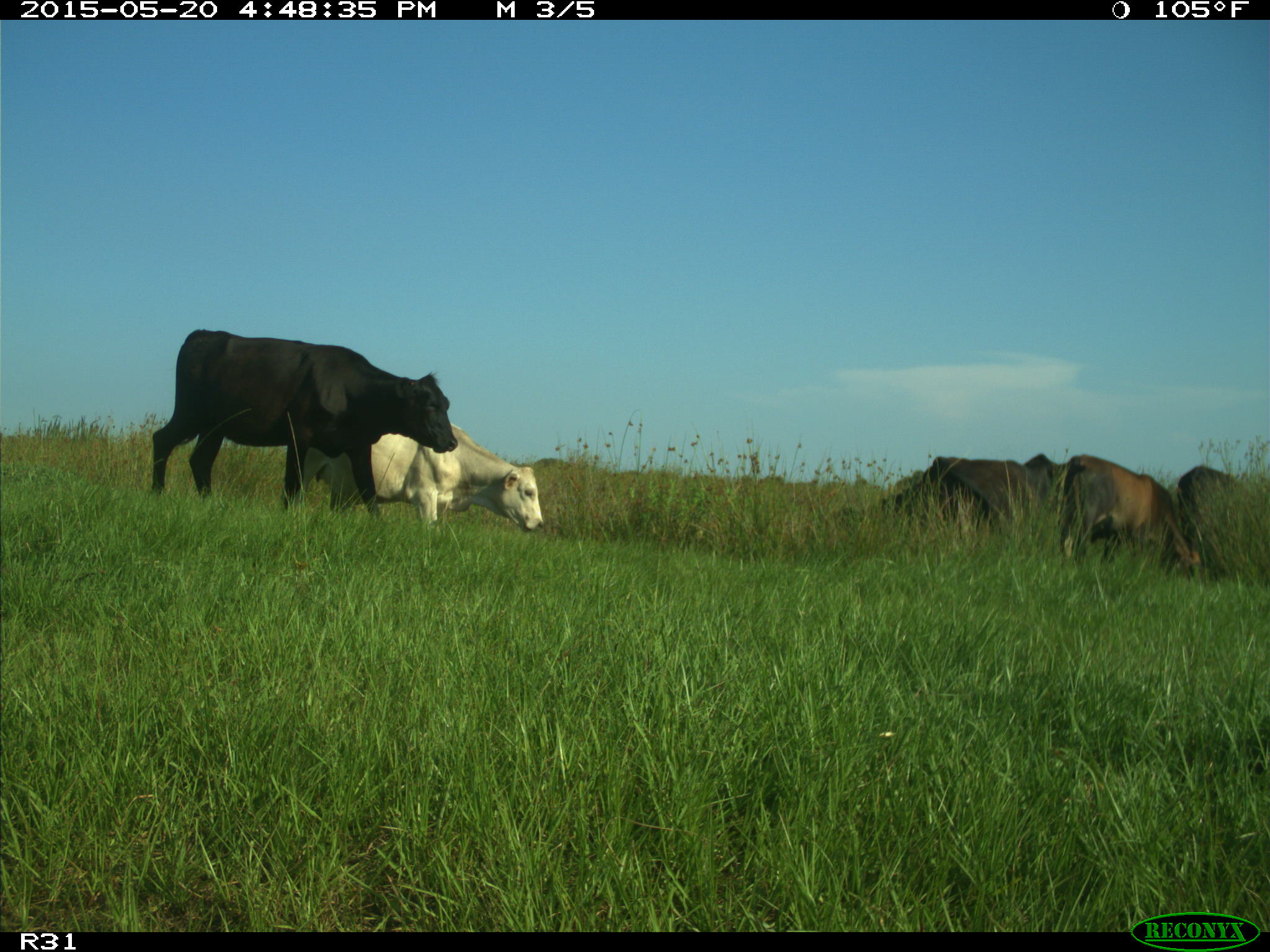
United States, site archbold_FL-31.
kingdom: Animalia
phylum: Chordata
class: Mammalia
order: Artiodactyla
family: Bovidae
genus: Bos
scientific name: Bos taurus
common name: domestic cow